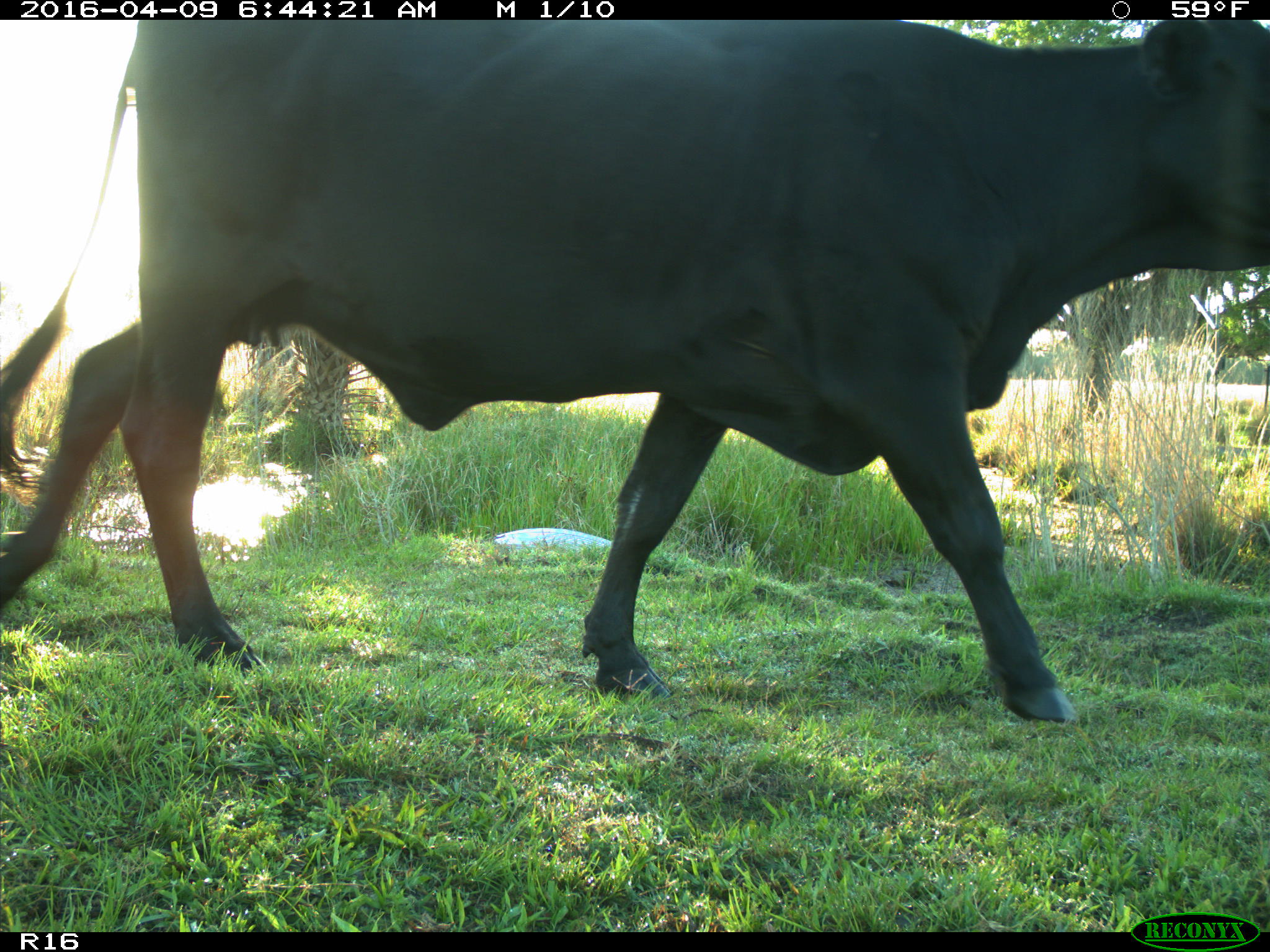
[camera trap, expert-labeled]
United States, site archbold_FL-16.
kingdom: Animalia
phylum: Chordata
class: Mammalia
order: Artiodactyla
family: Bovidae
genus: Bos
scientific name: Bos taurus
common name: domestic cow